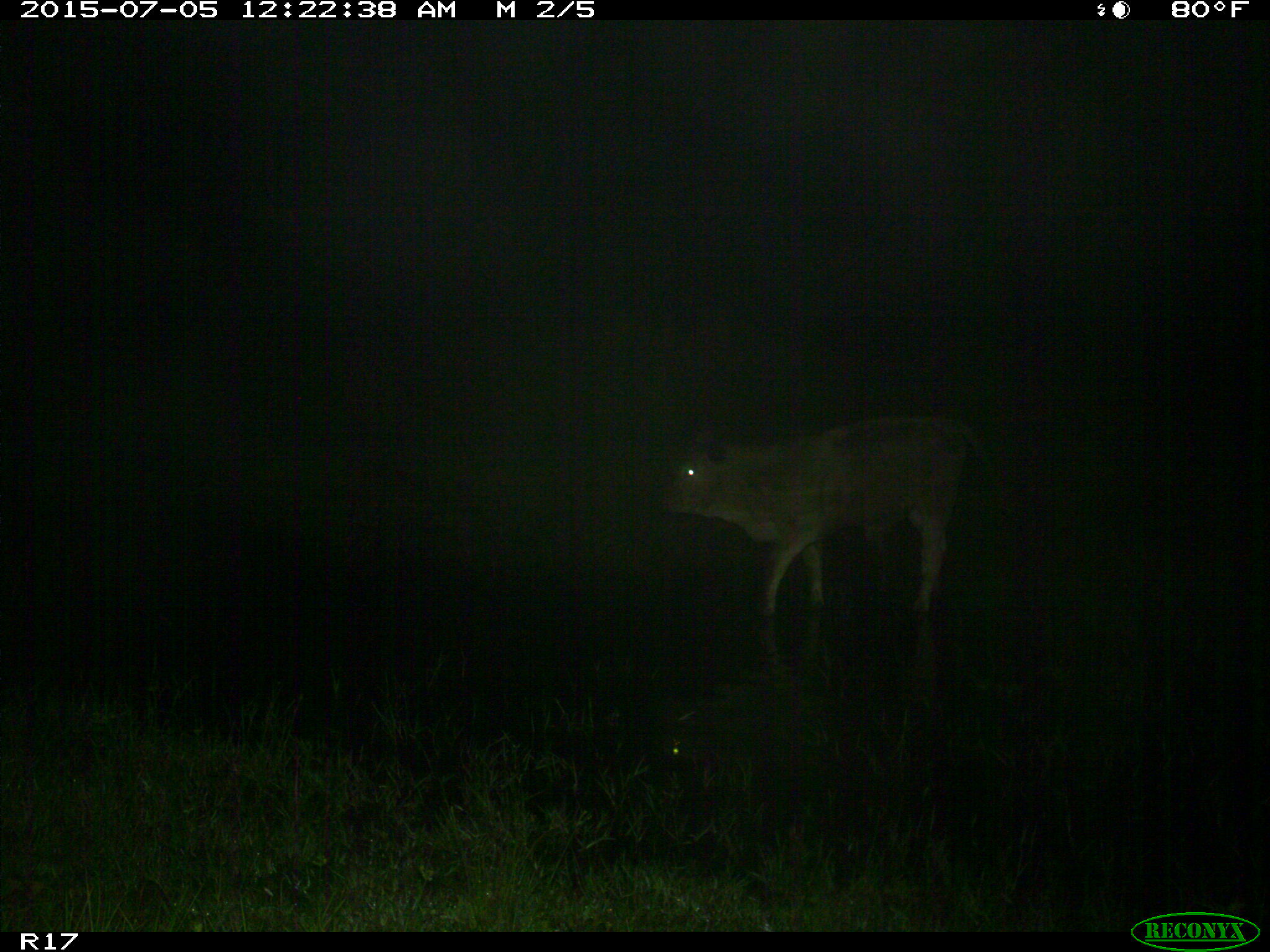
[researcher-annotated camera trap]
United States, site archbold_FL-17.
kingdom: Animalia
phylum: Chordata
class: Mammalia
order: Artiodactyla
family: Bovidae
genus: Bos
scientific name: Bos taurus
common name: domestic cow